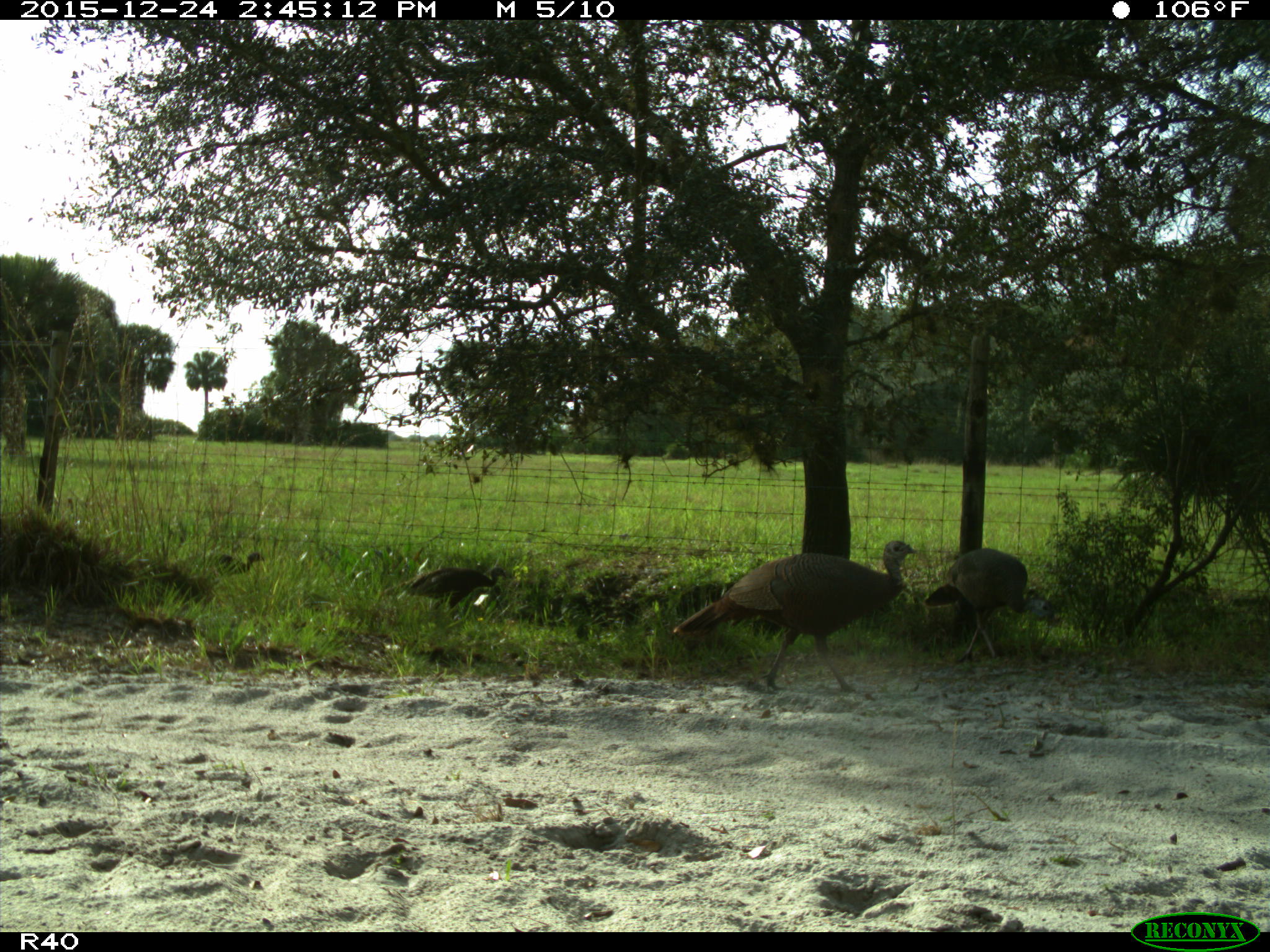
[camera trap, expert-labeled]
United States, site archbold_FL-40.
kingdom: Animalia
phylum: Chordata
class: Aves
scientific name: Aves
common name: birds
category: unidentified bird